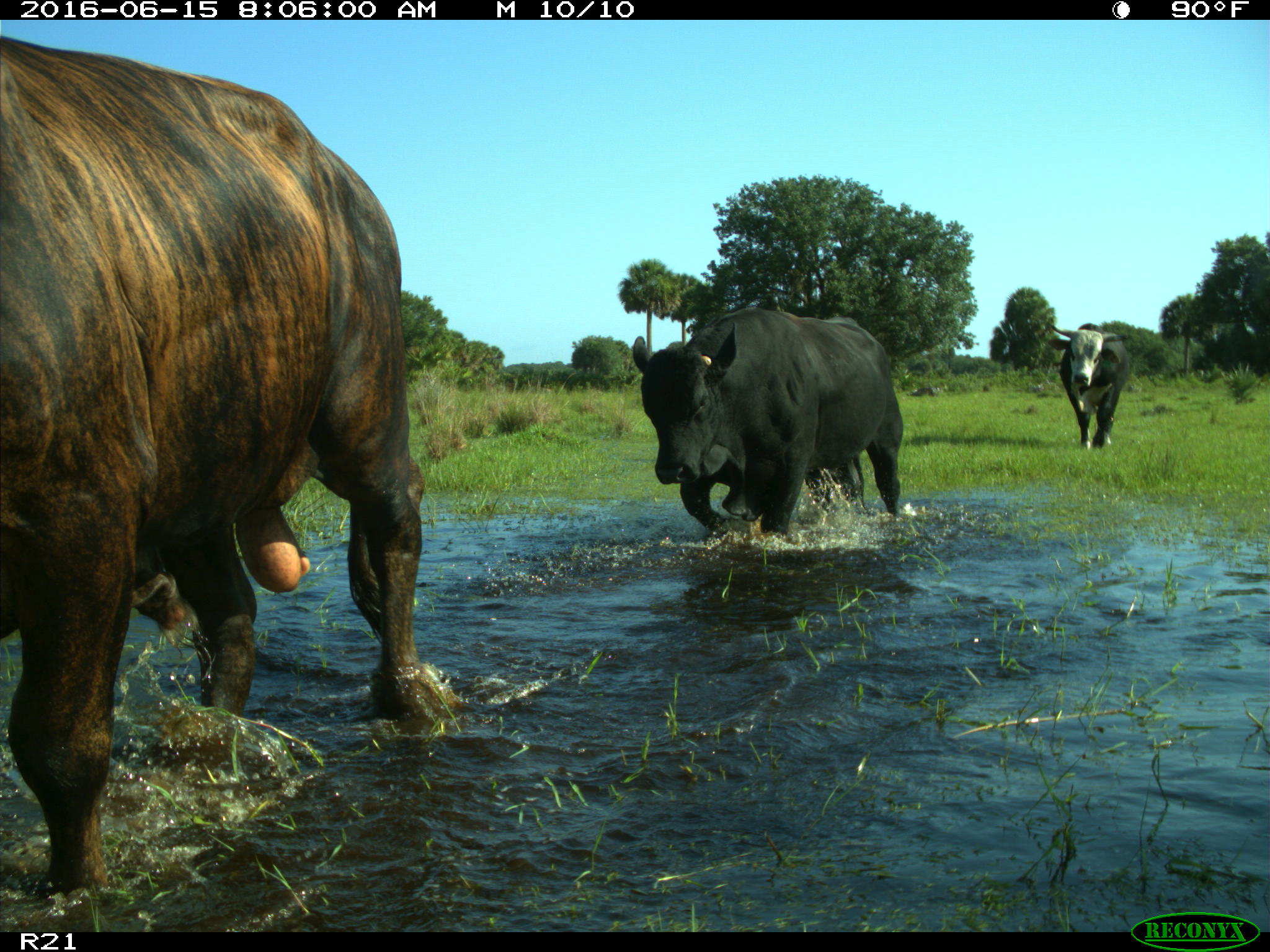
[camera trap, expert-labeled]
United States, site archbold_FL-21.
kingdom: Animalia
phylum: Chordata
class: Mammalia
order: Artiodactyla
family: Bovidae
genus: Bos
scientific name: Bos taurus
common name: domestic cow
Bos taurus (domestic cow).